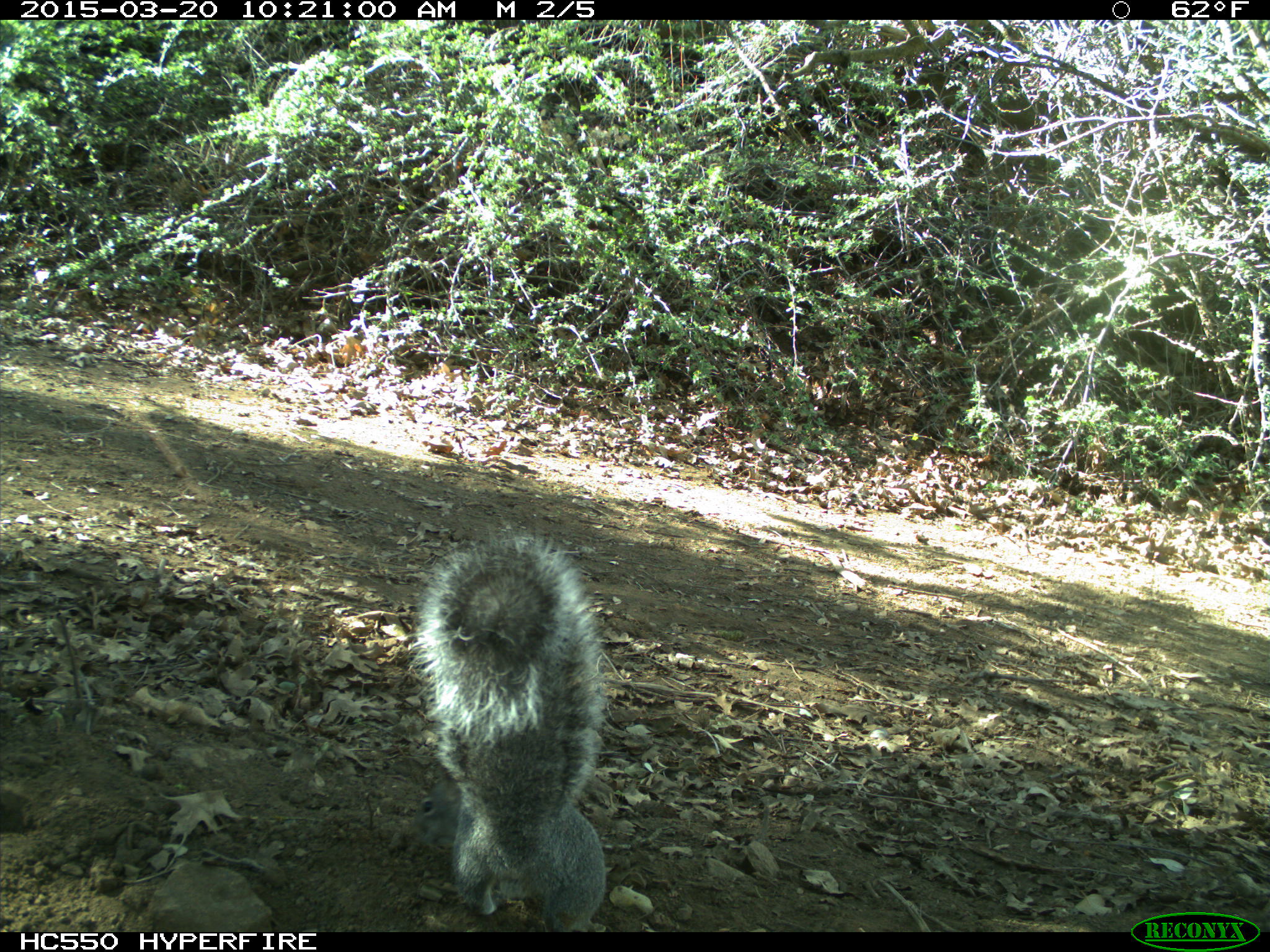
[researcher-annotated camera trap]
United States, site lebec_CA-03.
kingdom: Animalia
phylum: Chordata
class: Mammalia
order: Rodentia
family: Sciuridae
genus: Sciurus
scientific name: Sciurus carolinensis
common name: eastern gray squirrel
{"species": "Sciurus carolinensis (eastern gray squirrel)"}